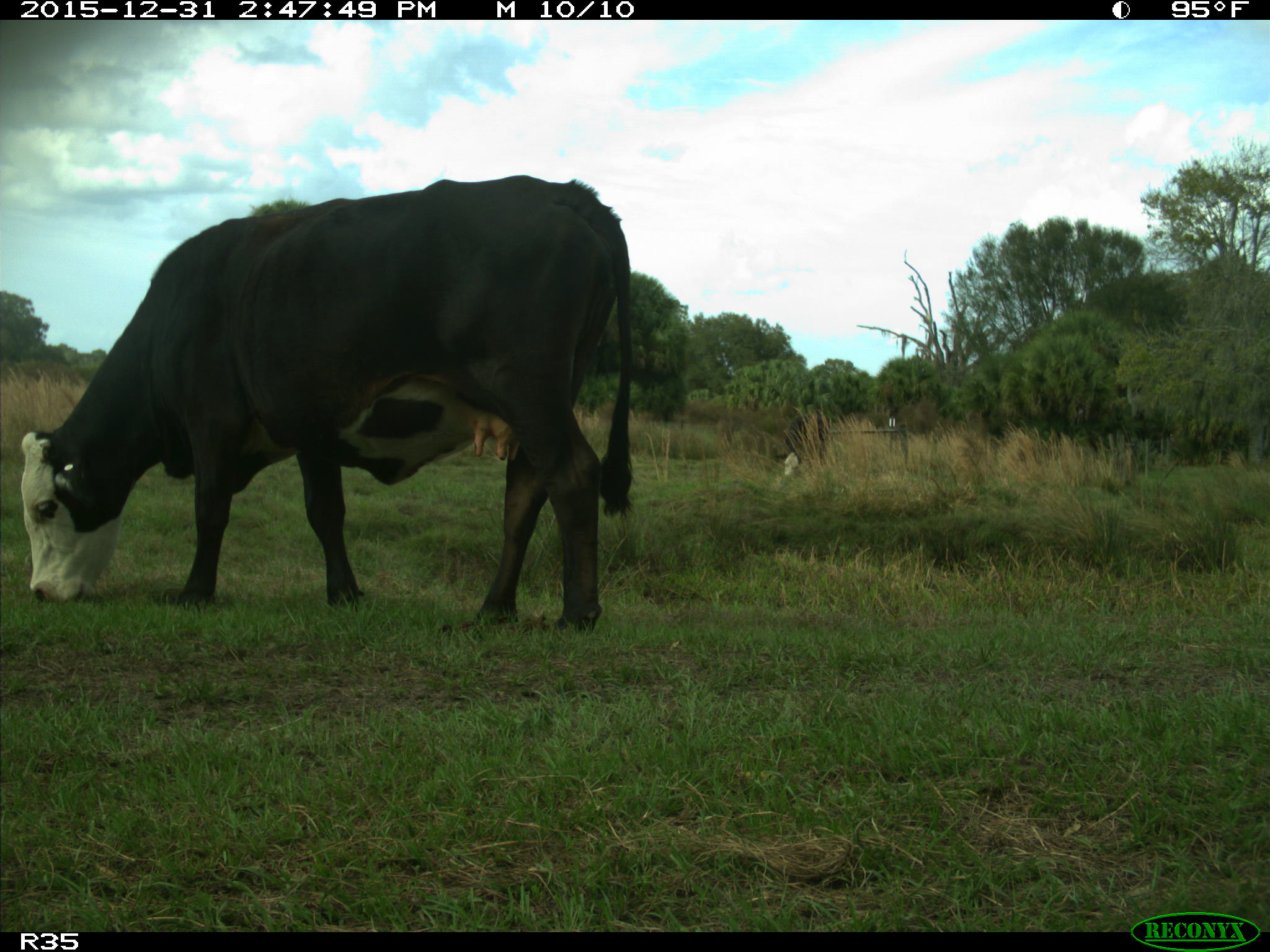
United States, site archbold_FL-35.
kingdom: Animalia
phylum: Chordata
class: Mammalia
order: Artiodactyla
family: Bovidae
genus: Bos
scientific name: Bos taurus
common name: domestic cow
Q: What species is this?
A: Bos taurus (domestic cow).